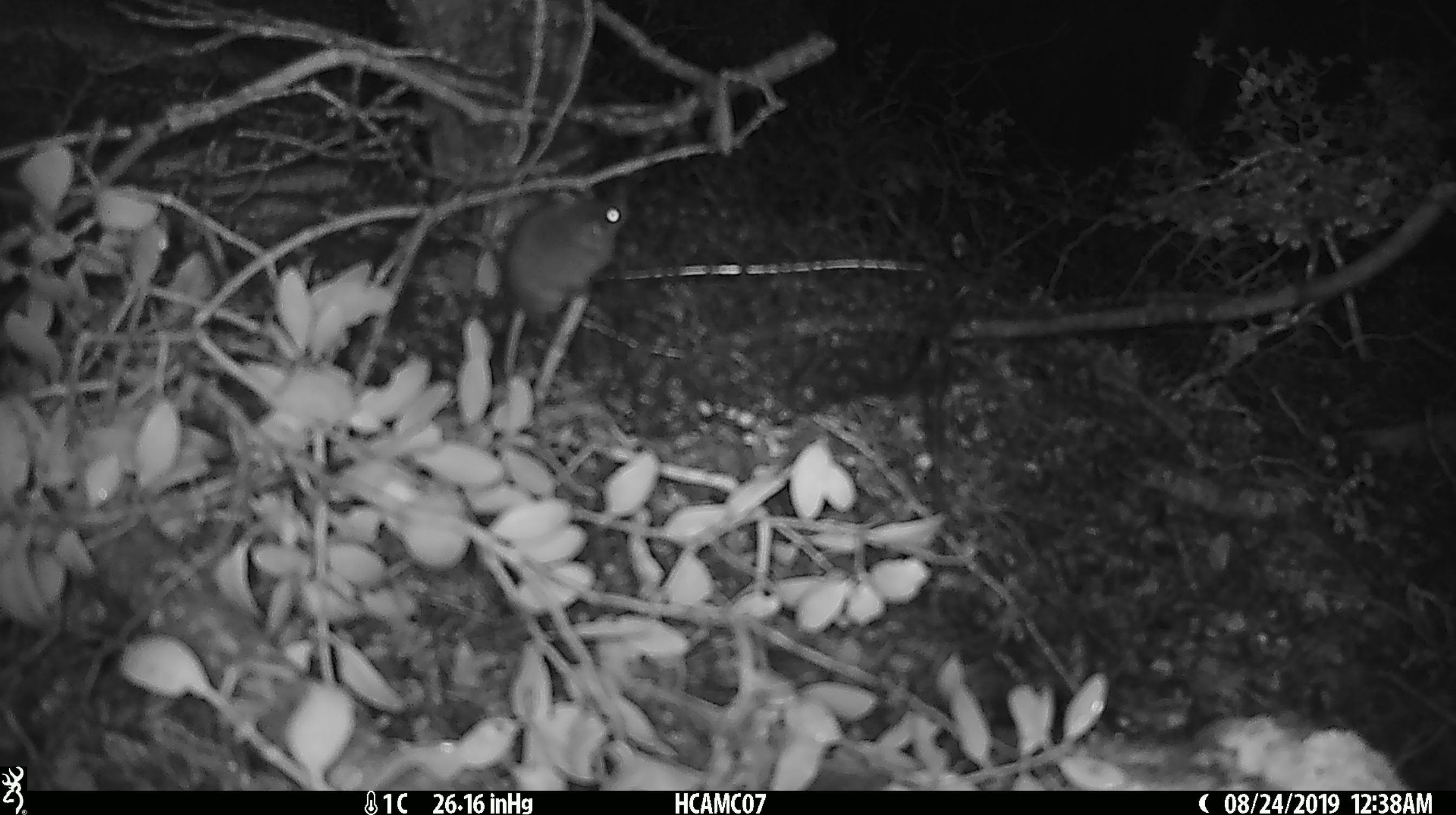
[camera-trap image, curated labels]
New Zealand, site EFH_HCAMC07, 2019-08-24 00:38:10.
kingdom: Animalia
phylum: Chordata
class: Mammalia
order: Rodentia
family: Muridae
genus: Mus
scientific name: Mus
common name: mouse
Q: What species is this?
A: Mouse (Mus).